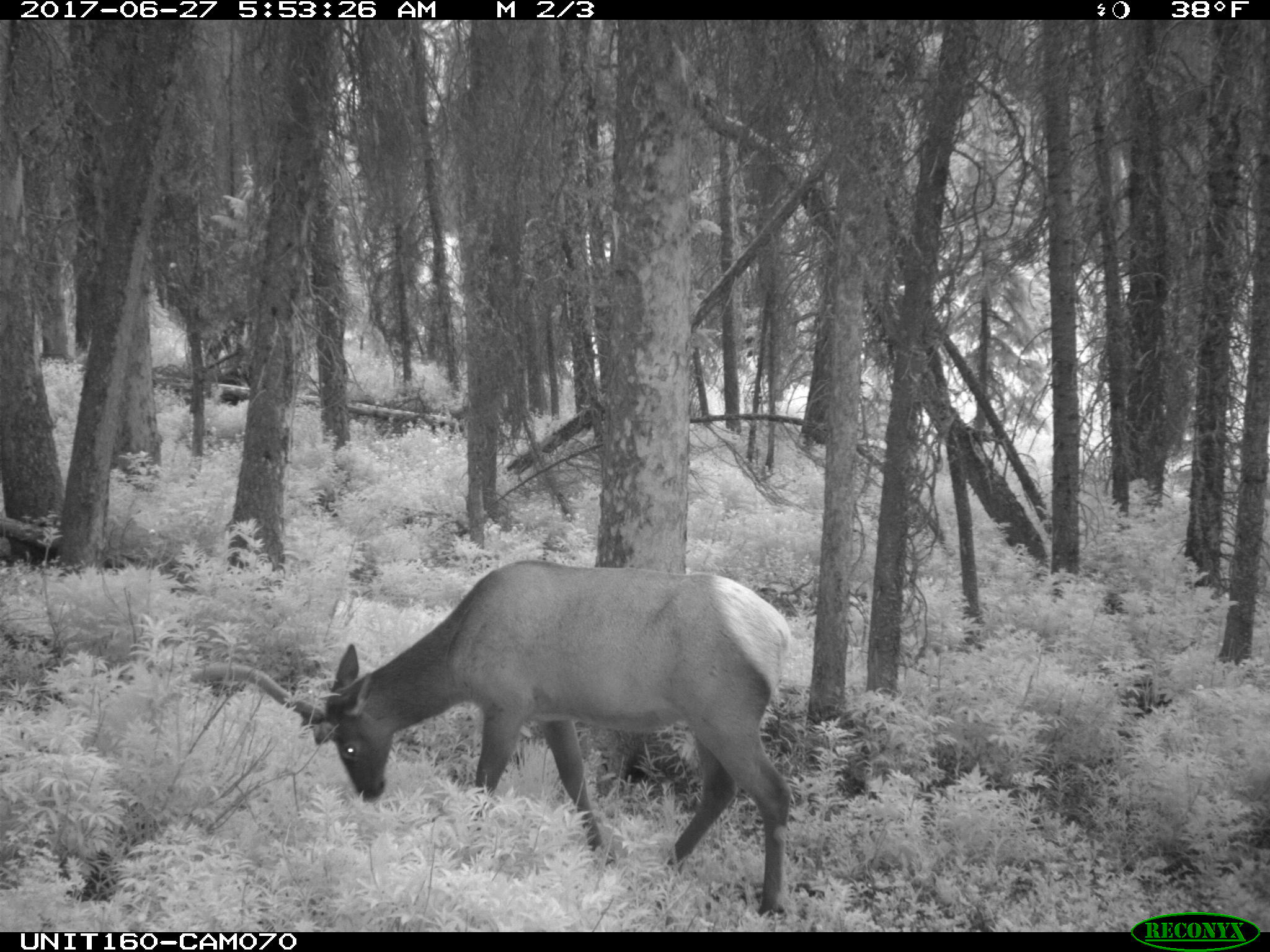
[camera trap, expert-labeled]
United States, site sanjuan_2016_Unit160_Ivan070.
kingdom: Animalia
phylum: Chordata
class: Mammalia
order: Artiodactyla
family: Cervidae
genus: Cervus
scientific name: Cervus elaphus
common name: red deer